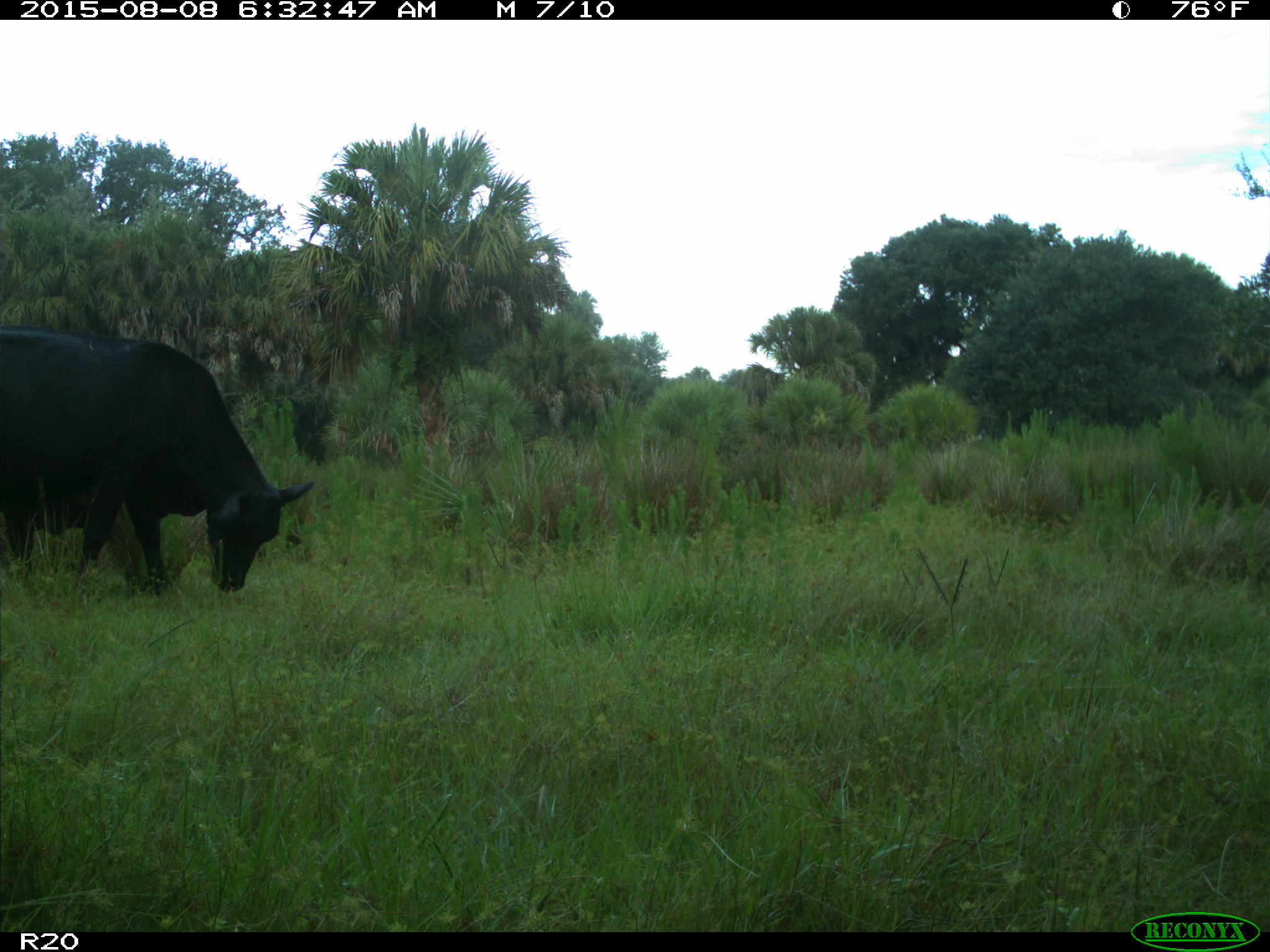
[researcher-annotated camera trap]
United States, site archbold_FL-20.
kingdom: Animalia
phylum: Chordata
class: Mammalia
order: Artiodactyla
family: Bovidae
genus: Bos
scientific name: Bos taurus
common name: domestic cow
Bos taurus (domestic cow).